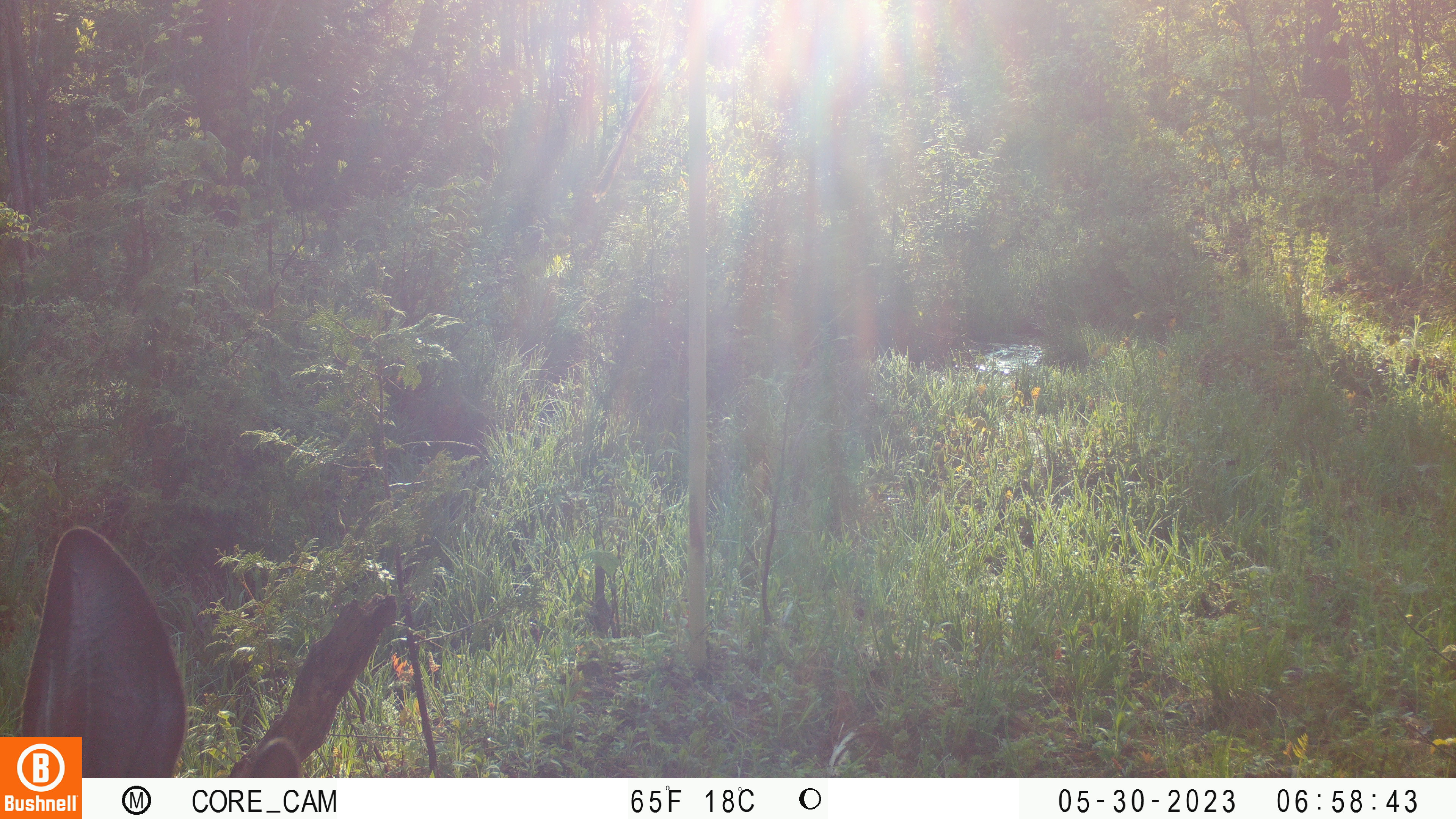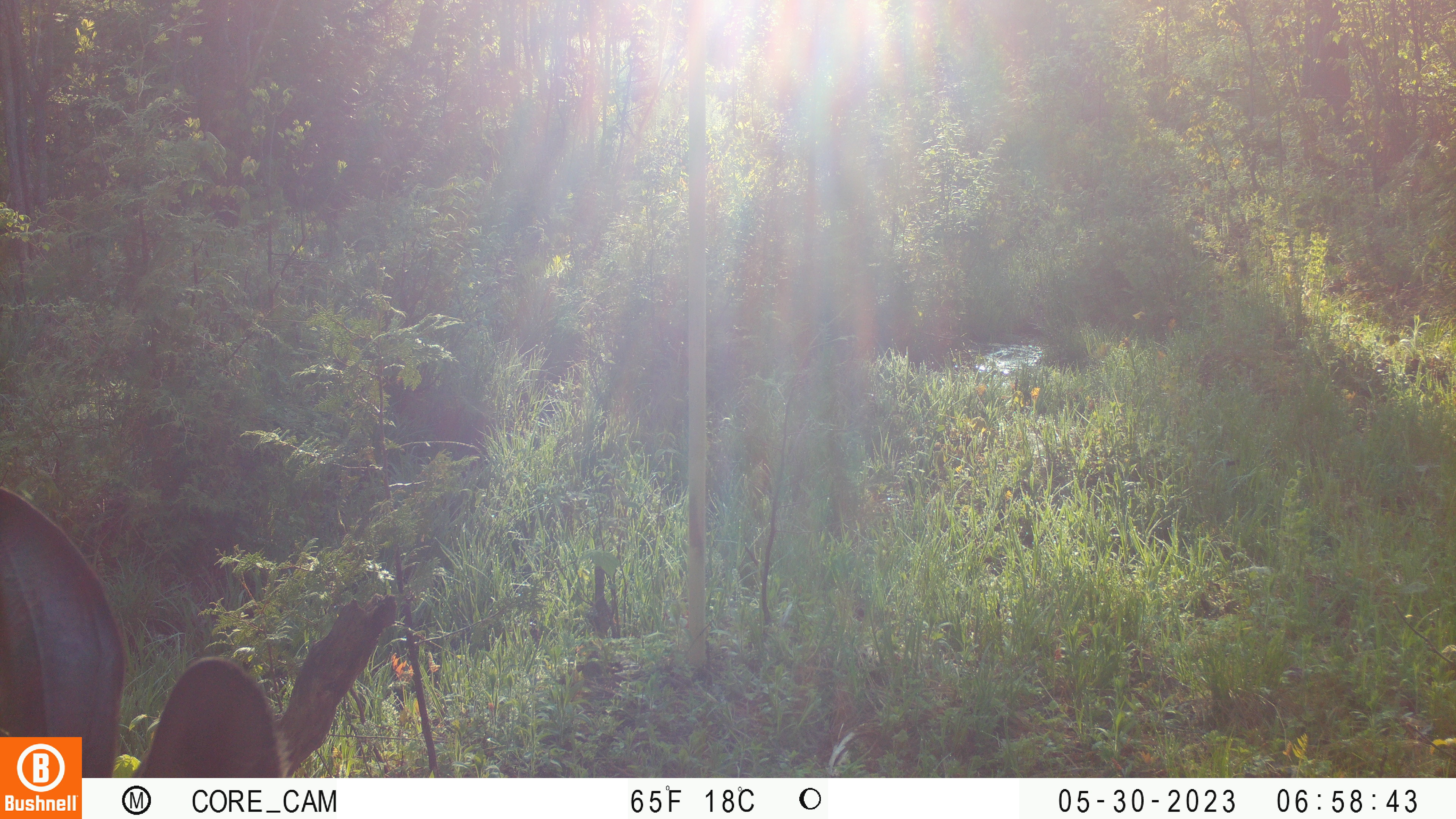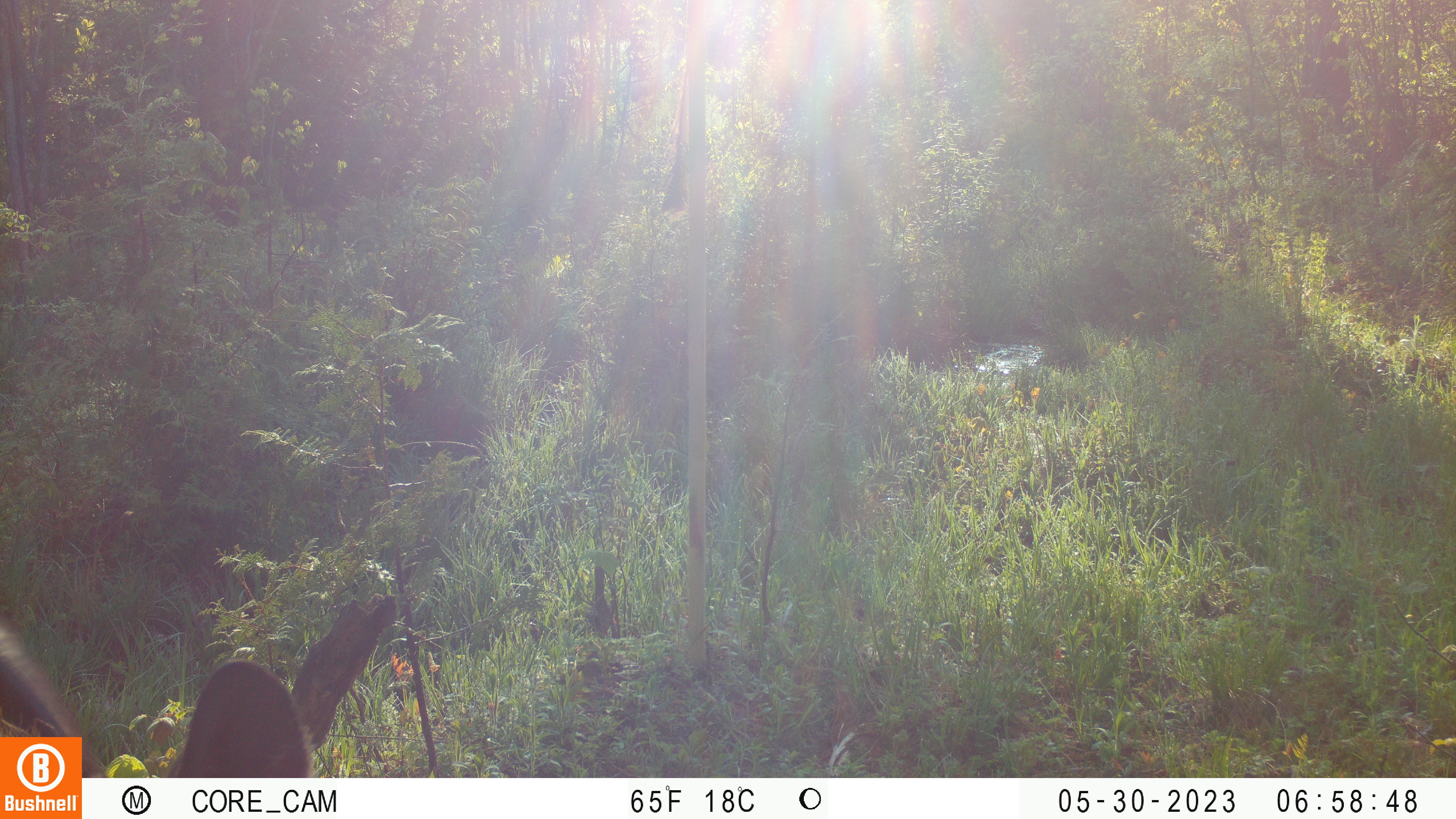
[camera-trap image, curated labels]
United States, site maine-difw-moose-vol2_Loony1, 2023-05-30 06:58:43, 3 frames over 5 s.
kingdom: Animalia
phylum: Chordata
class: Mammalia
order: Artiodactyla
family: Cervidae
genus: Alces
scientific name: Alces alces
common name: moose